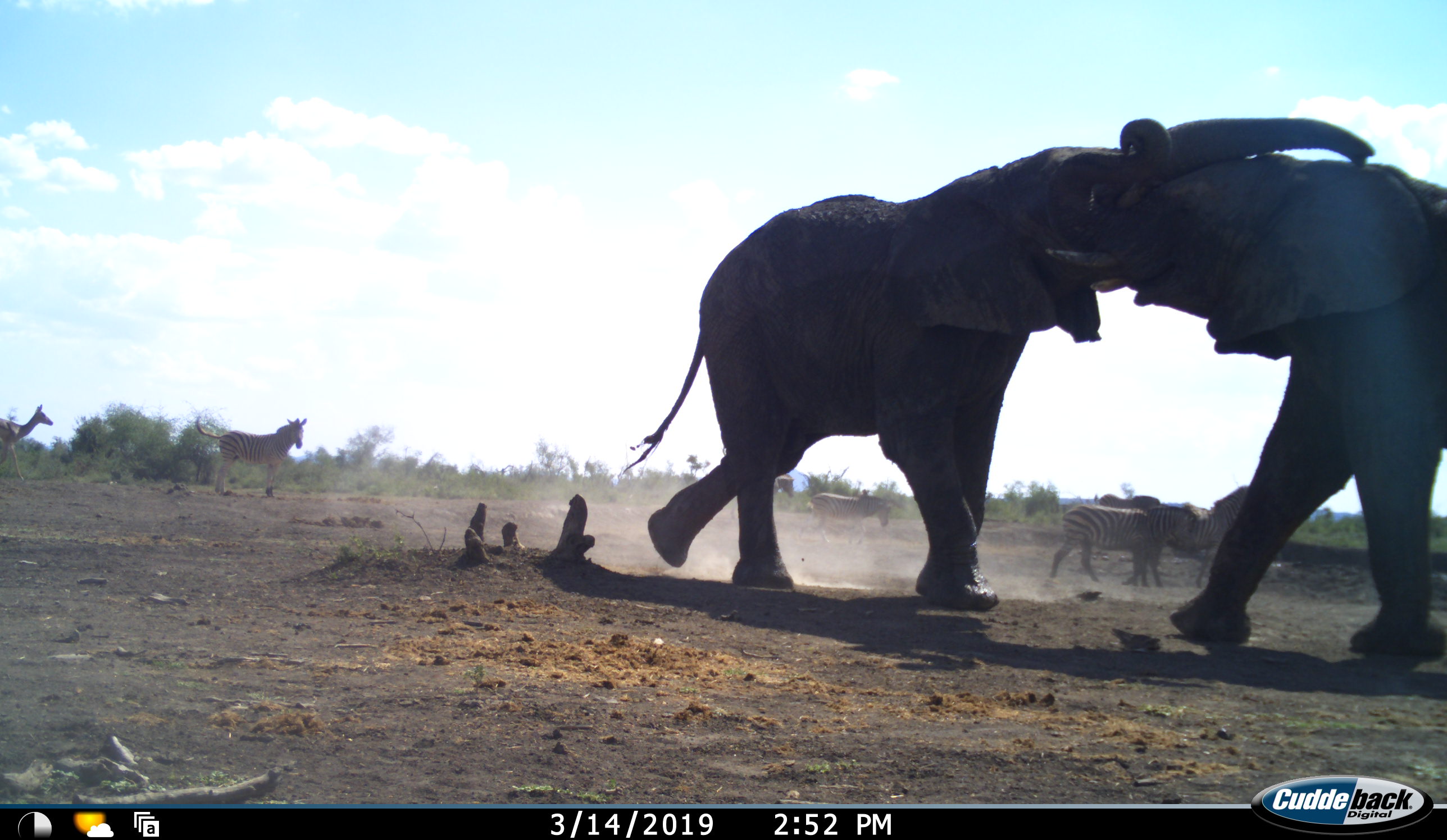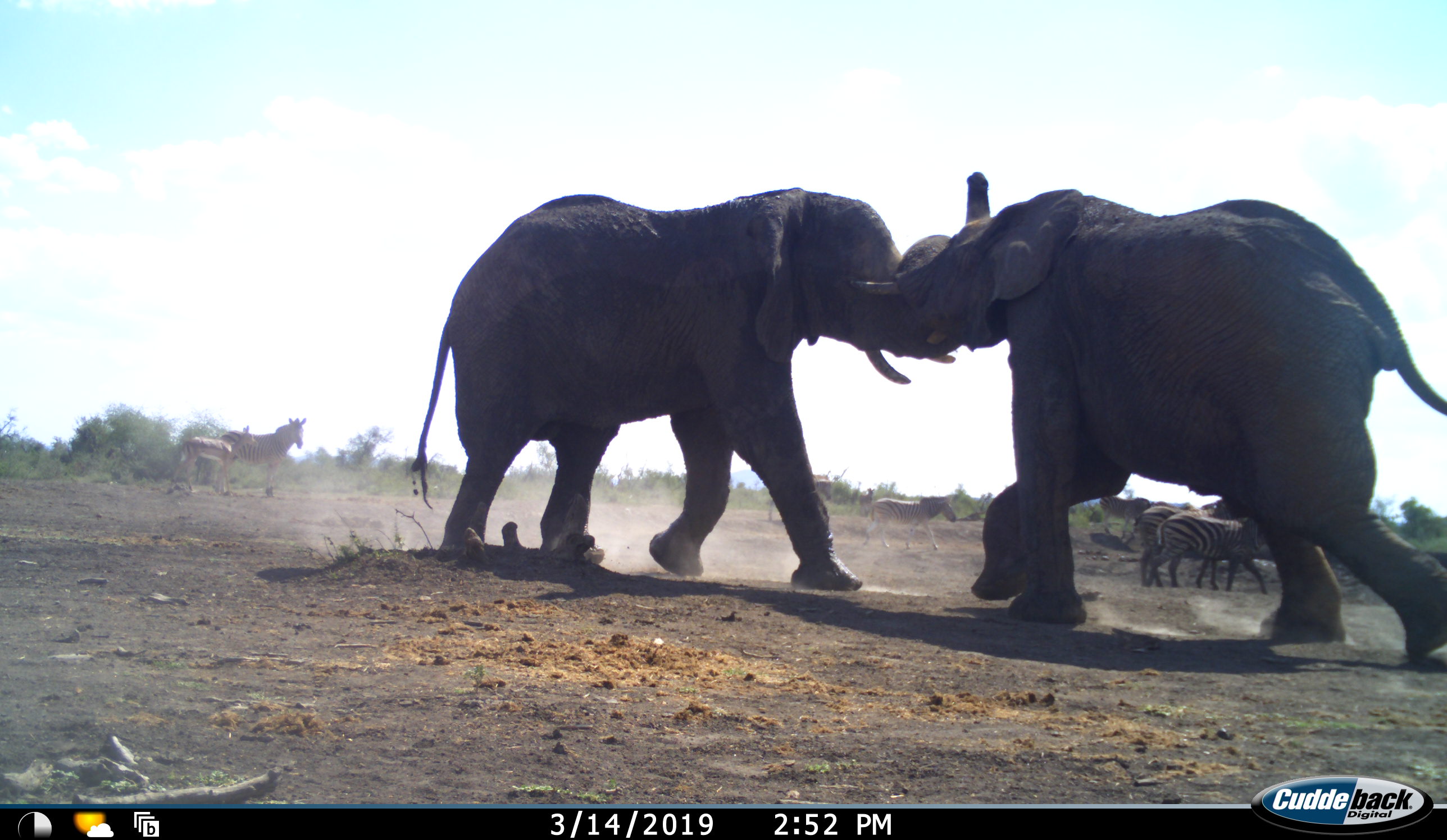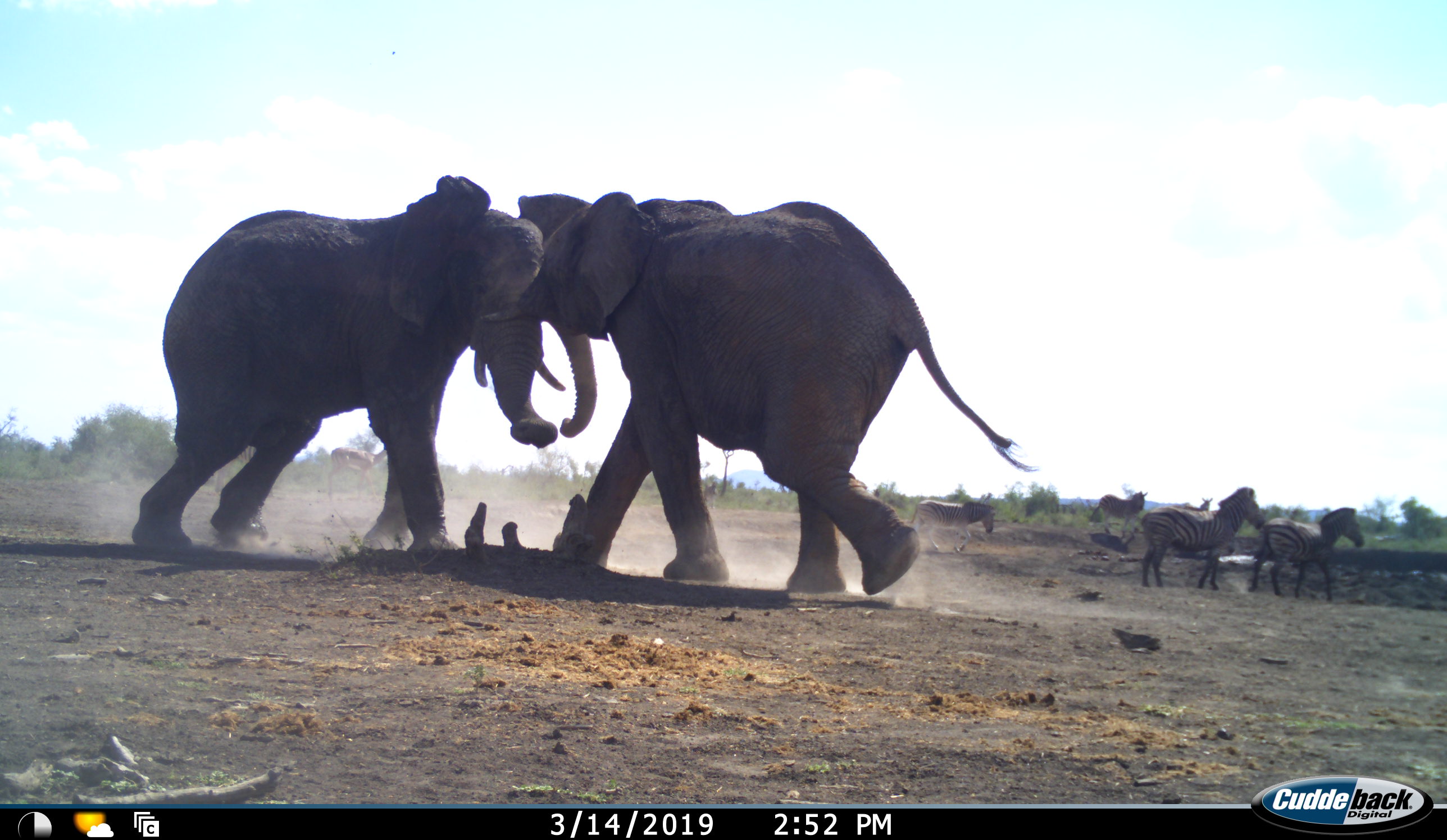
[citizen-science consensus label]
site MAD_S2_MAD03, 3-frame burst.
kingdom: Animalia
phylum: Chordata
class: Mammalia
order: Proboscidea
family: Elephantidae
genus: Loxodonta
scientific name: Loxodonta africana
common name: african bush elephant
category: elephant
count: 2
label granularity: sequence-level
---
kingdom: Animalia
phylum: Chordata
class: Mammalia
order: Artiodactyla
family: Bovidae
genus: Aepyceros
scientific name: Aepyceros melampus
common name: impala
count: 1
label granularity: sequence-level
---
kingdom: Animalia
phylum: Chordata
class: Mammalia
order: Perissodactyla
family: Equidae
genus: Equus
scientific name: Equus quagga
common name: plains zebra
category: zebraplains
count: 6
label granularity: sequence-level